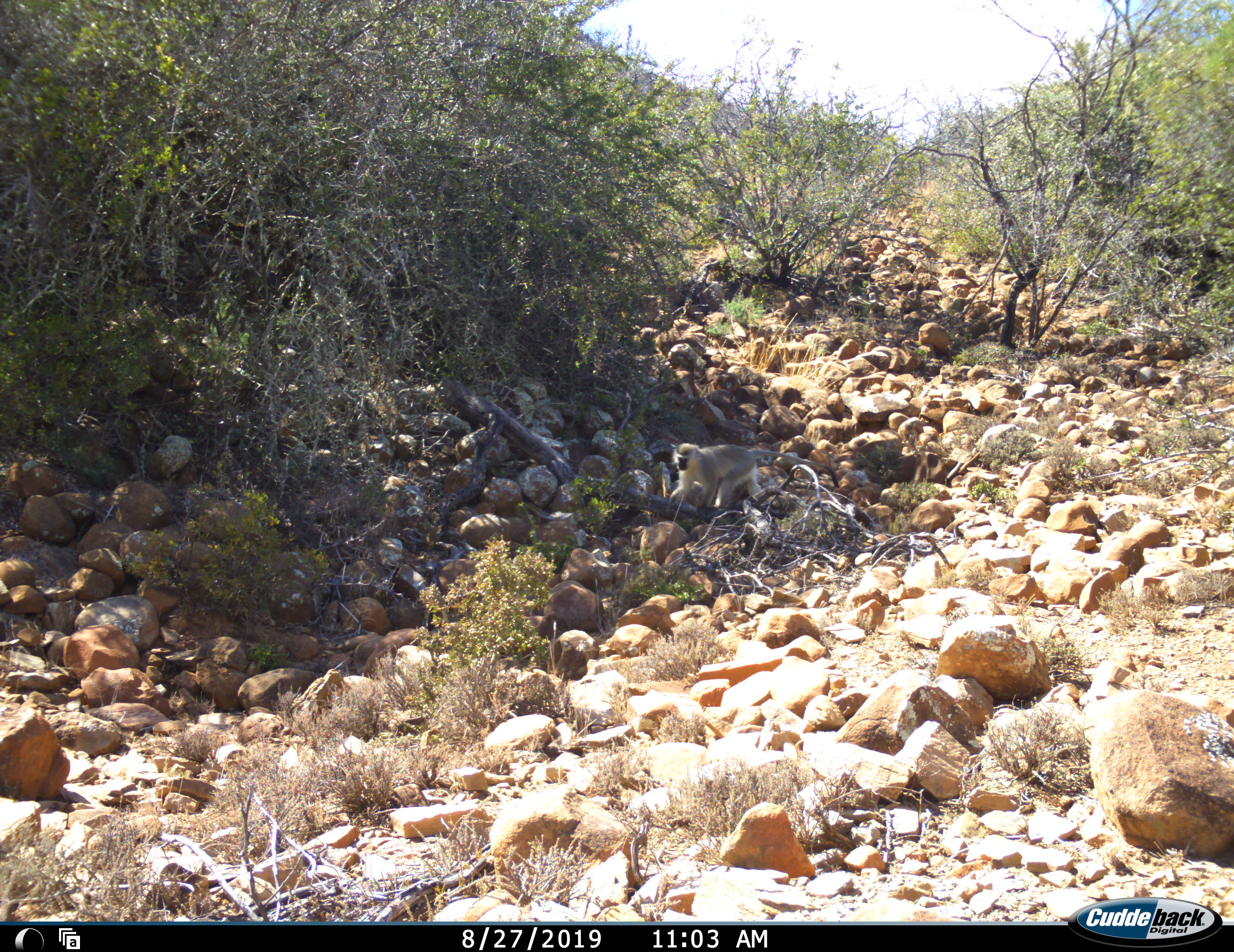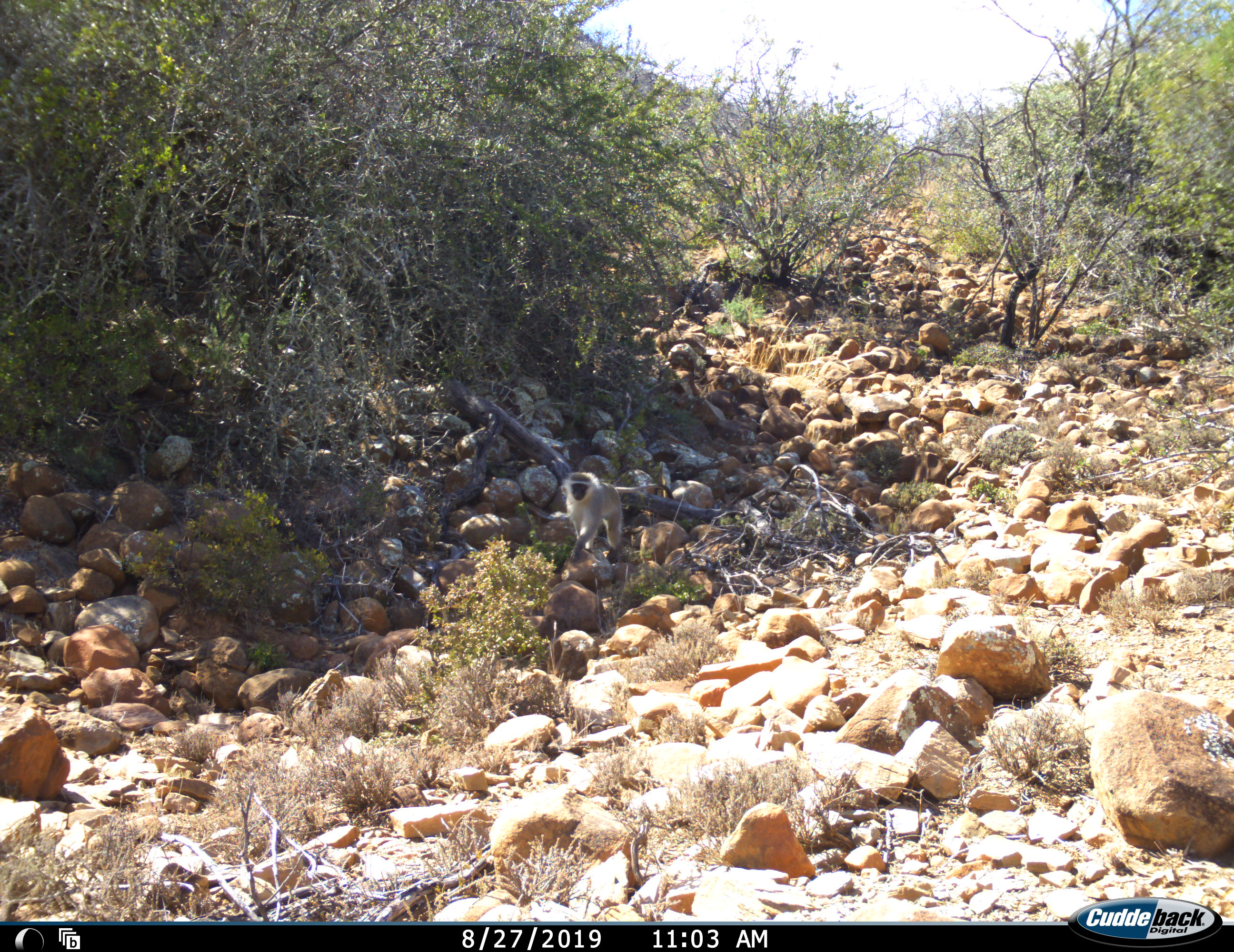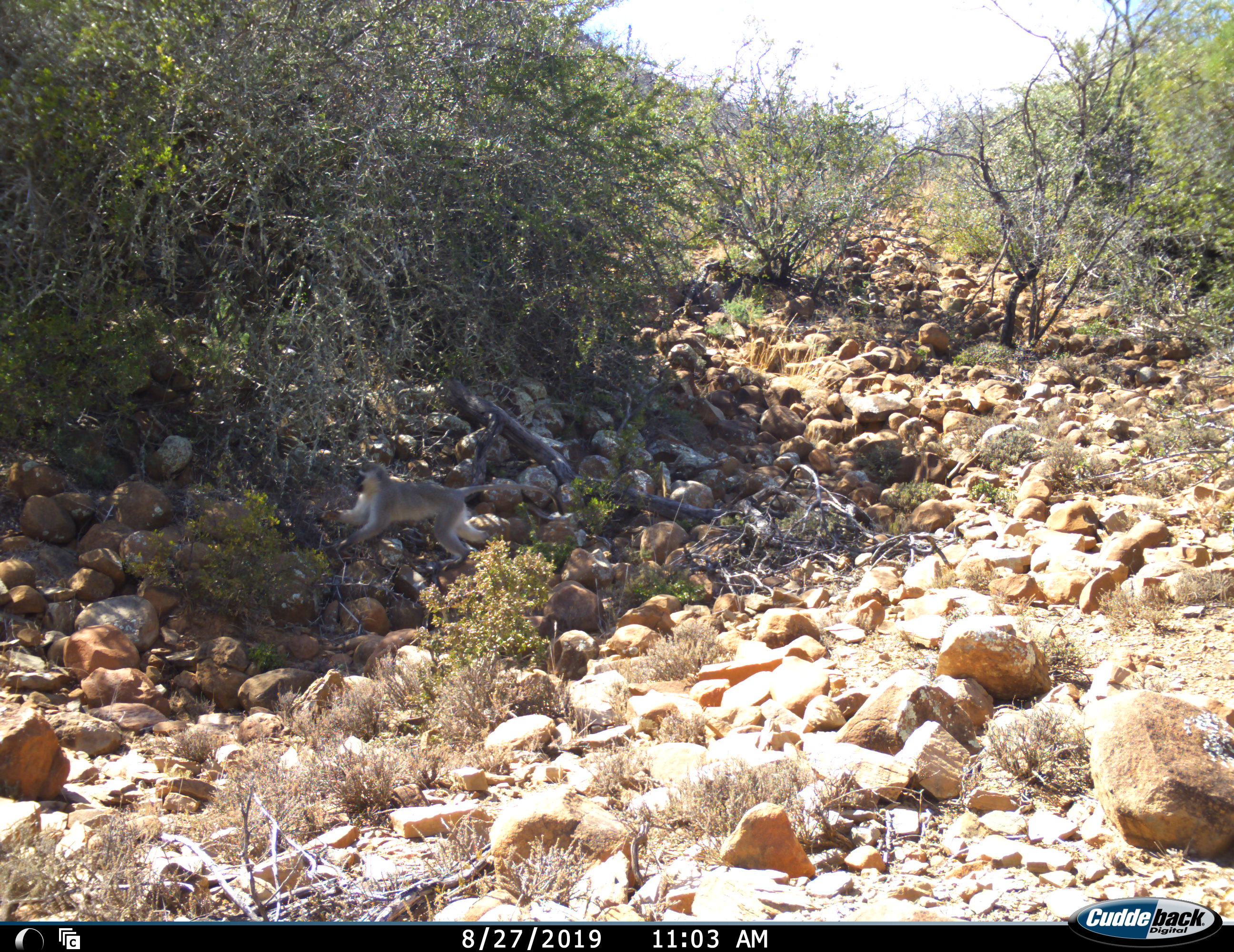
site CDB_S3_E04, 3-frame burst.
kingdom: Animalia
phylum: Chordata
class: Mammalia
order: Primates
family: Cercopithecidae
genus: Chlorocebus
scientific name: Chlorocebus pygerythrus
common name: vervet monkey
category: monkeyvervet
Monkeyvervet (vervet monkey) (Chlorocebus pygerythrus), count 1. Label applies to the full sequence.